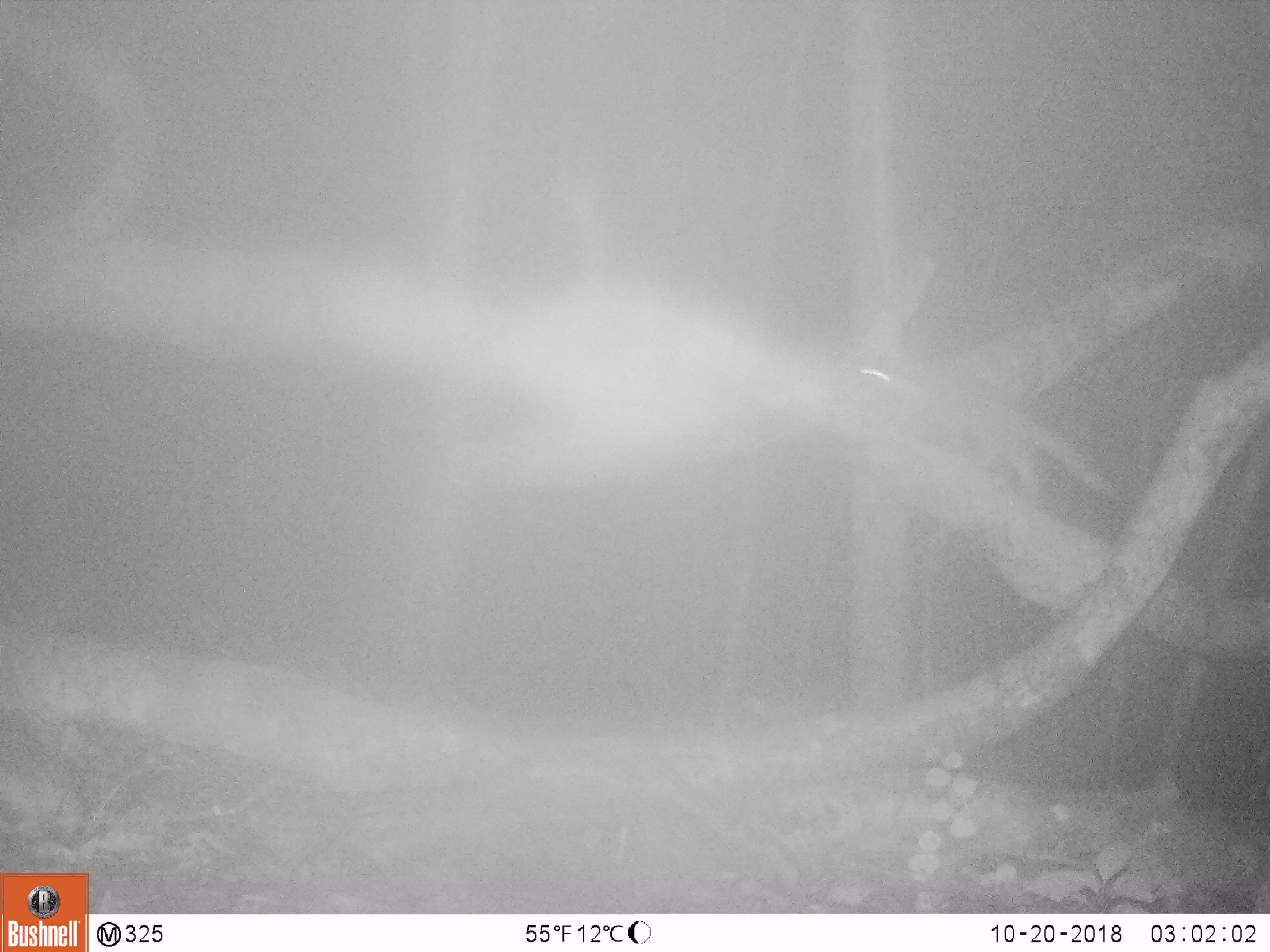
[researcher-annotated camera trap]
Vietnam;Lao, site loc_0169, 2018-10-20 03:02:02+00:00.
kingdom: Animalia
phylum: Chordata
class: Mammalia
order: Carnivora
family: Mustelidae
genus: Melogale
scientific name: Melogale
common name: ferret badger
Ferret badger (Melogale). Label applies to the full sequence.